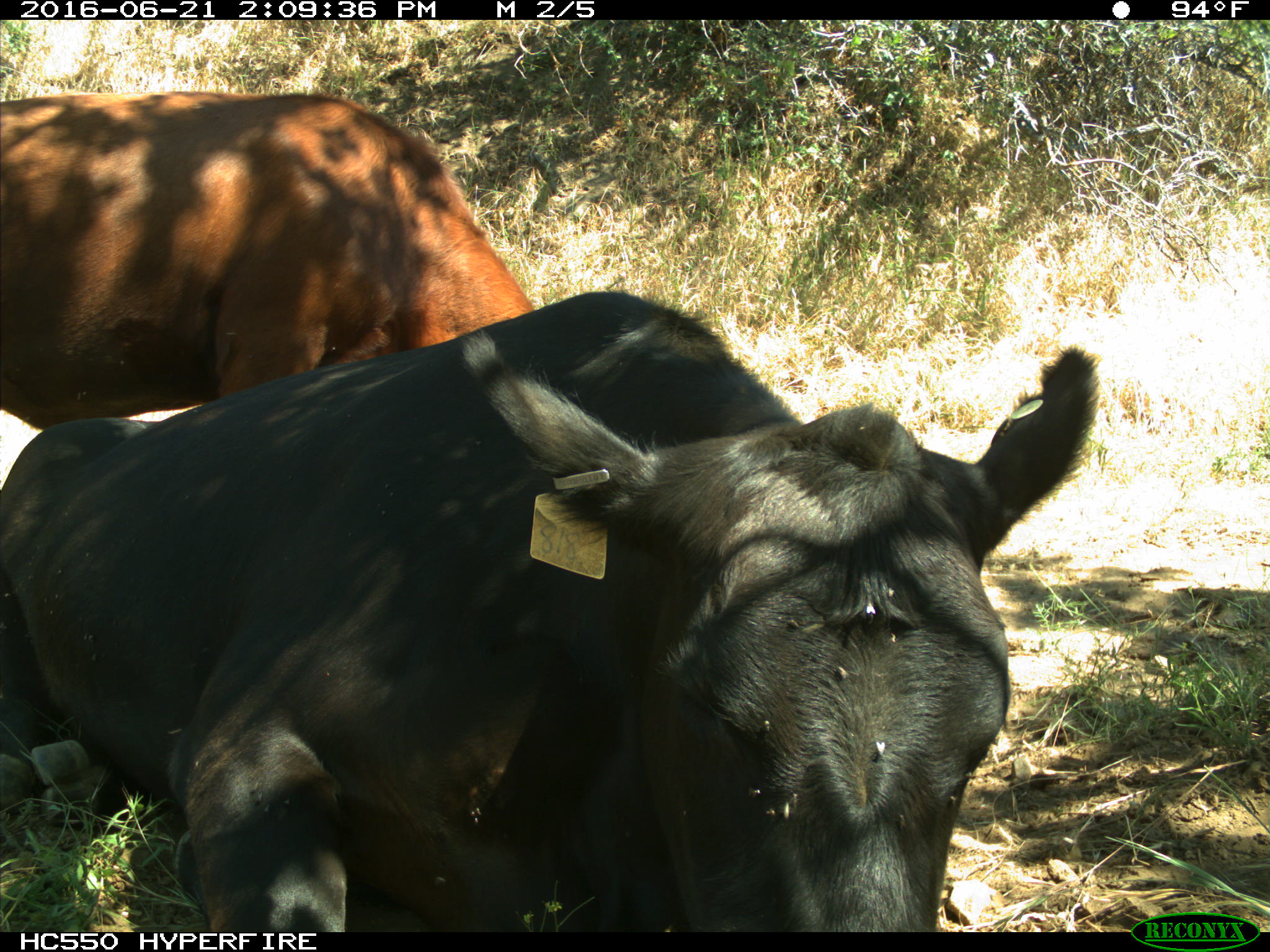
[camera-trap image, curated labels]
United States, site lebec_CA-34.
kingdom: Animalia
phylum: Chordata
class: Mammalia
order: Artiodactyla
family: Bovidae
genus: Bos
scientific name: Bos taurus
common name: domestic cow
Bos taurus (domestic cow).